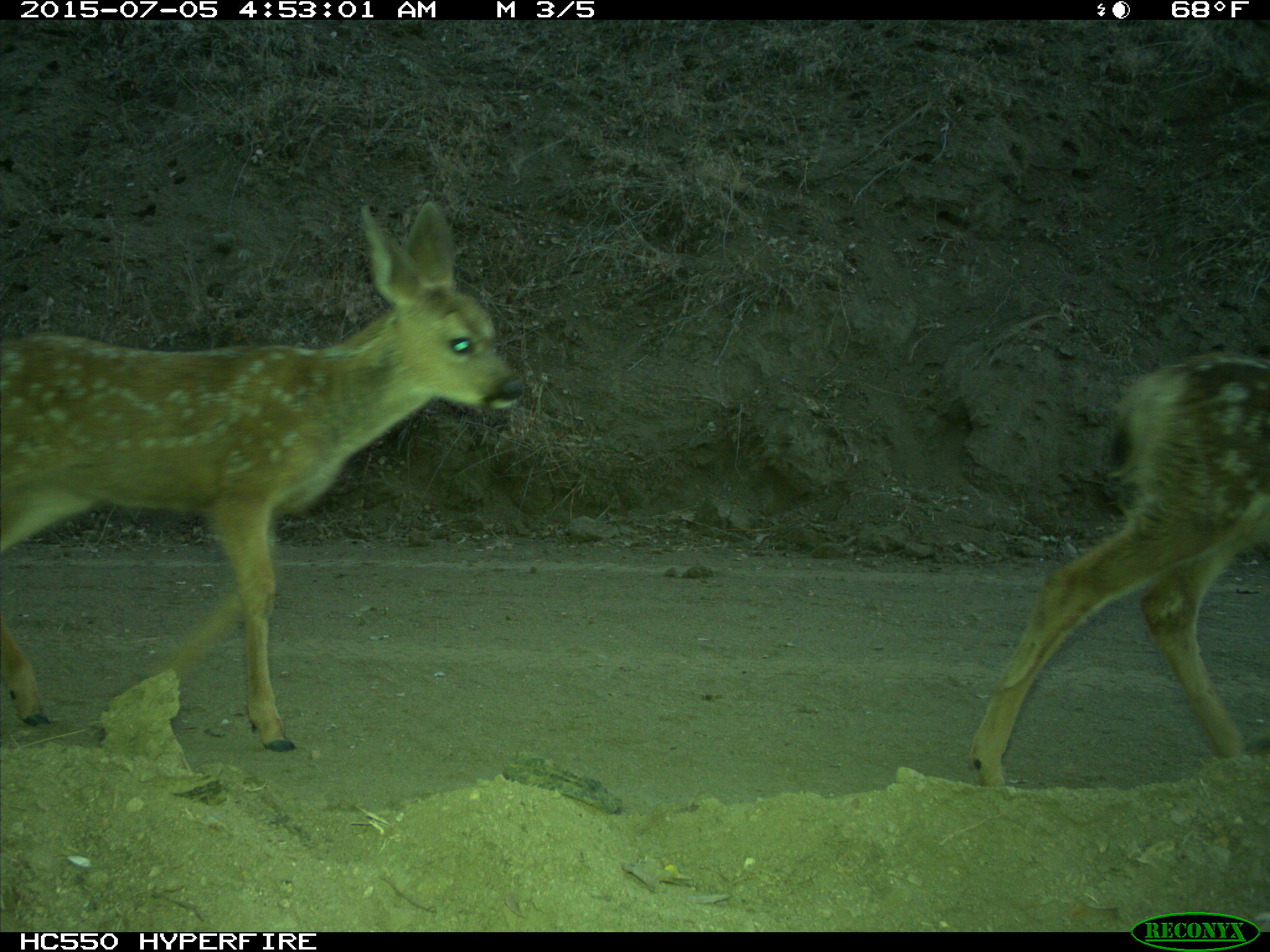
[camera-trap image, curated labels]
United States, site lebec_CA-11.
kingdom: Animalia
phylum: Chordata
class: Mammalia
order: Artiodactyla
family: Cervidae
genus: Odocoileus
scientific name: Odocoileus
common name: deer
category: unidentified deer